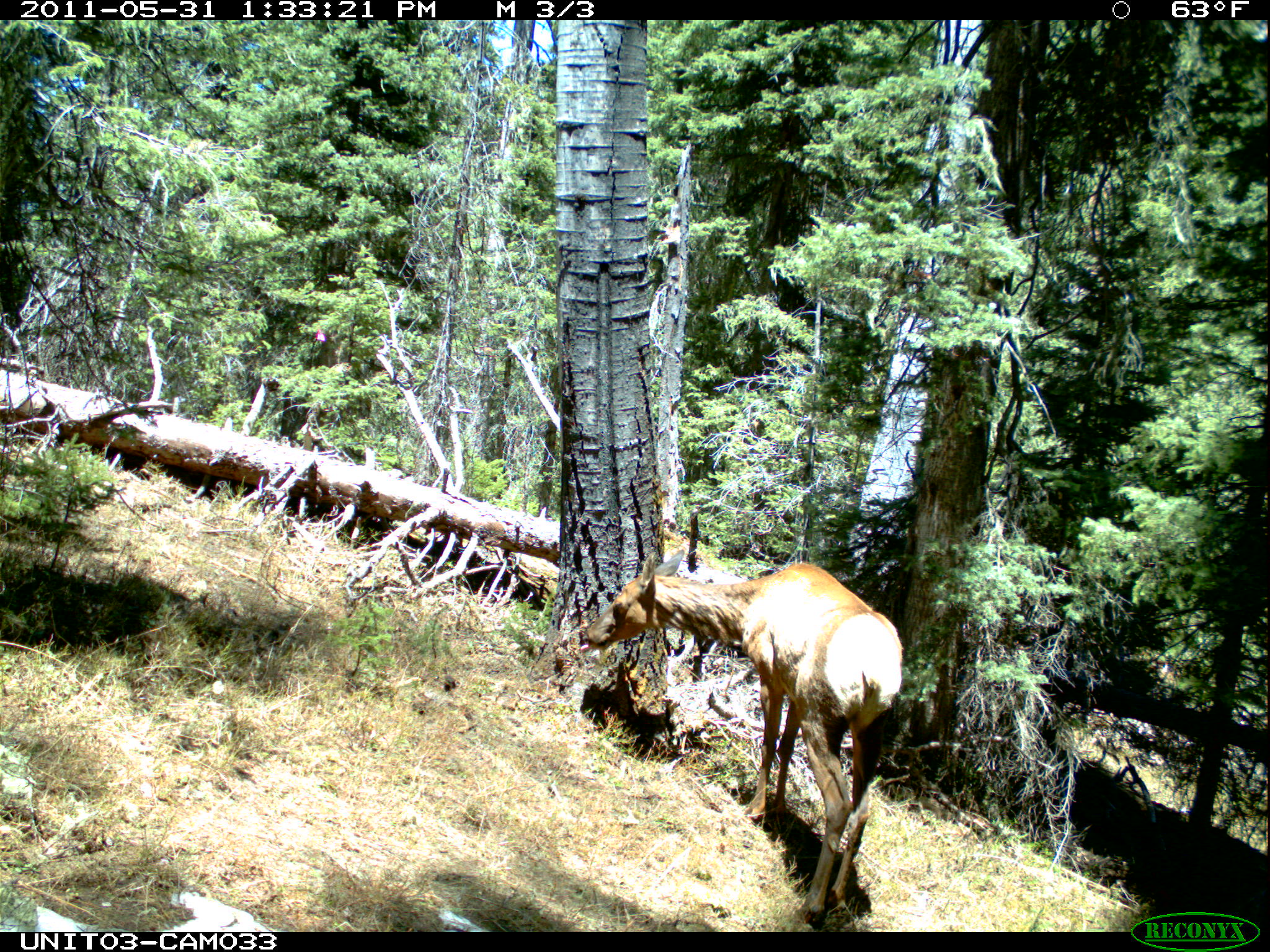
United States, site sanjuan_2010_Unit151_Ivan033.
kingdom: Animalia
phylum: Chordata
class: Mammalia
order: Artiodactyla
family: Cervidae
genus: Cervus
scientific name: Cervus elaphus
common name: red deer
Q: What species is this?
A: Cervus elaphus (red deer).